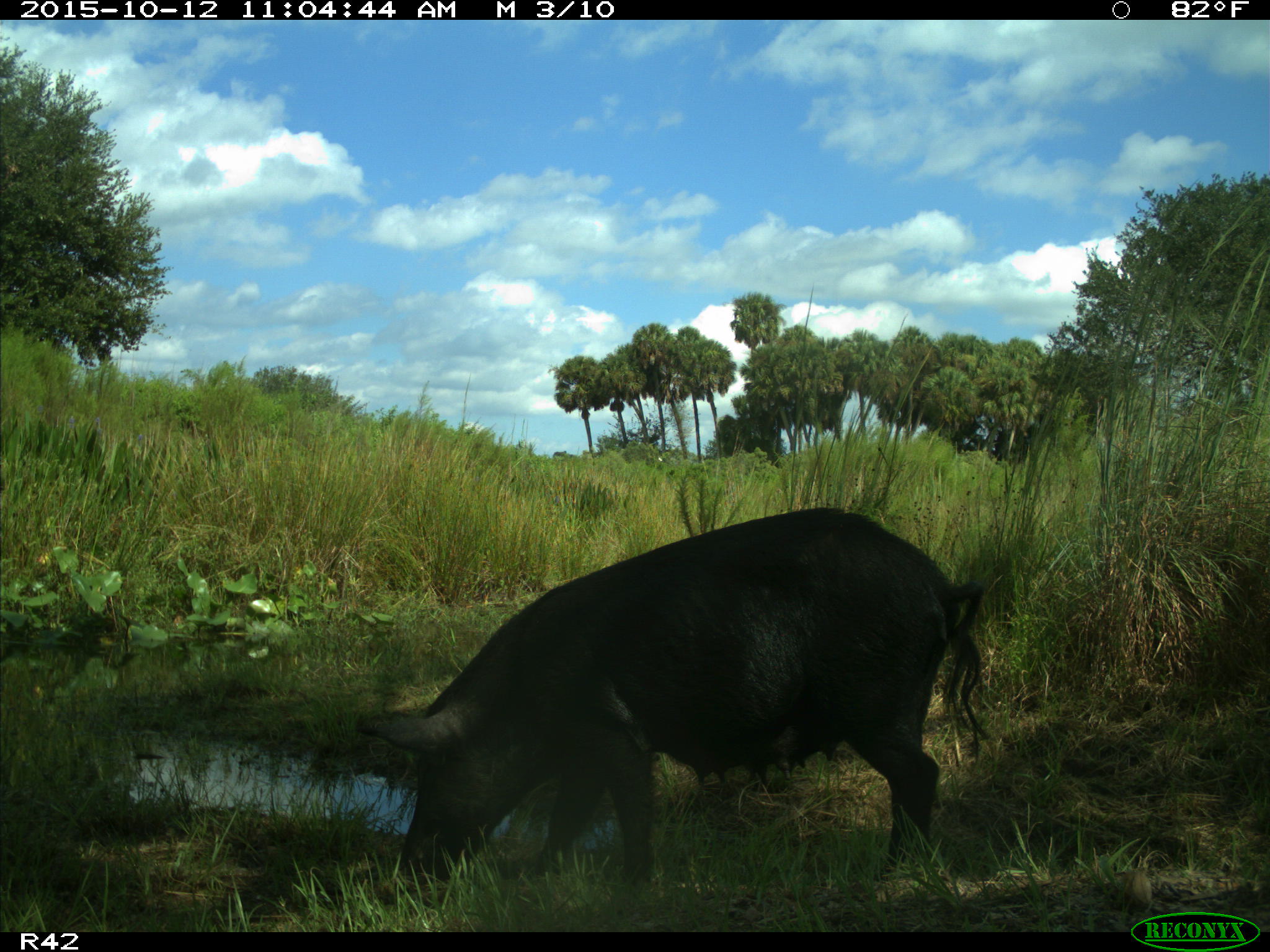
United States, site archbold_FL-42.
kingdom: Animalia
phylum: Chordata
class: Mammalia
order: Artiodactyla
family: Suidae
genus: Sus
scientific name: Sus scrofa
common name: wild boar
Sus scrofa (wild boar).